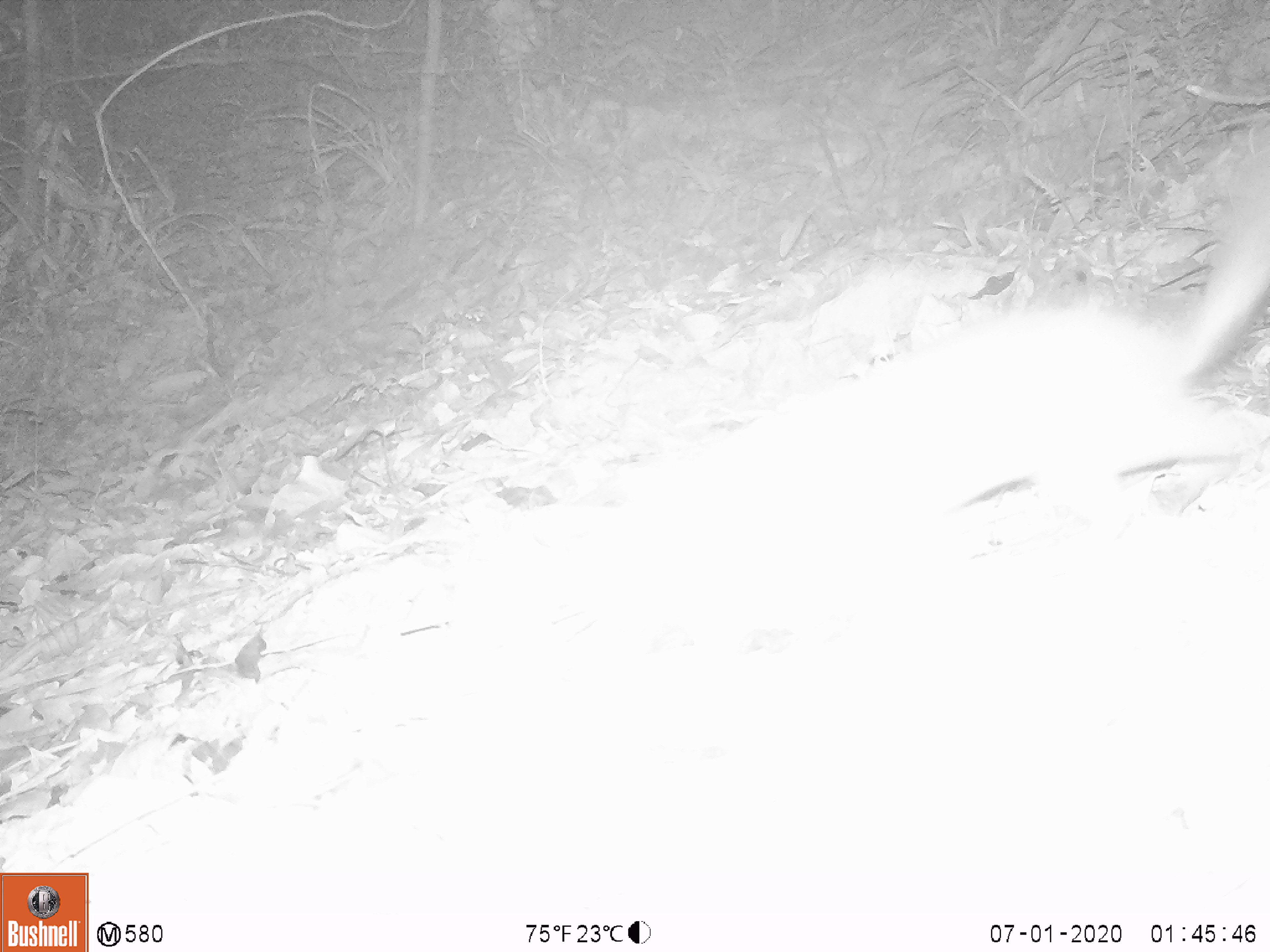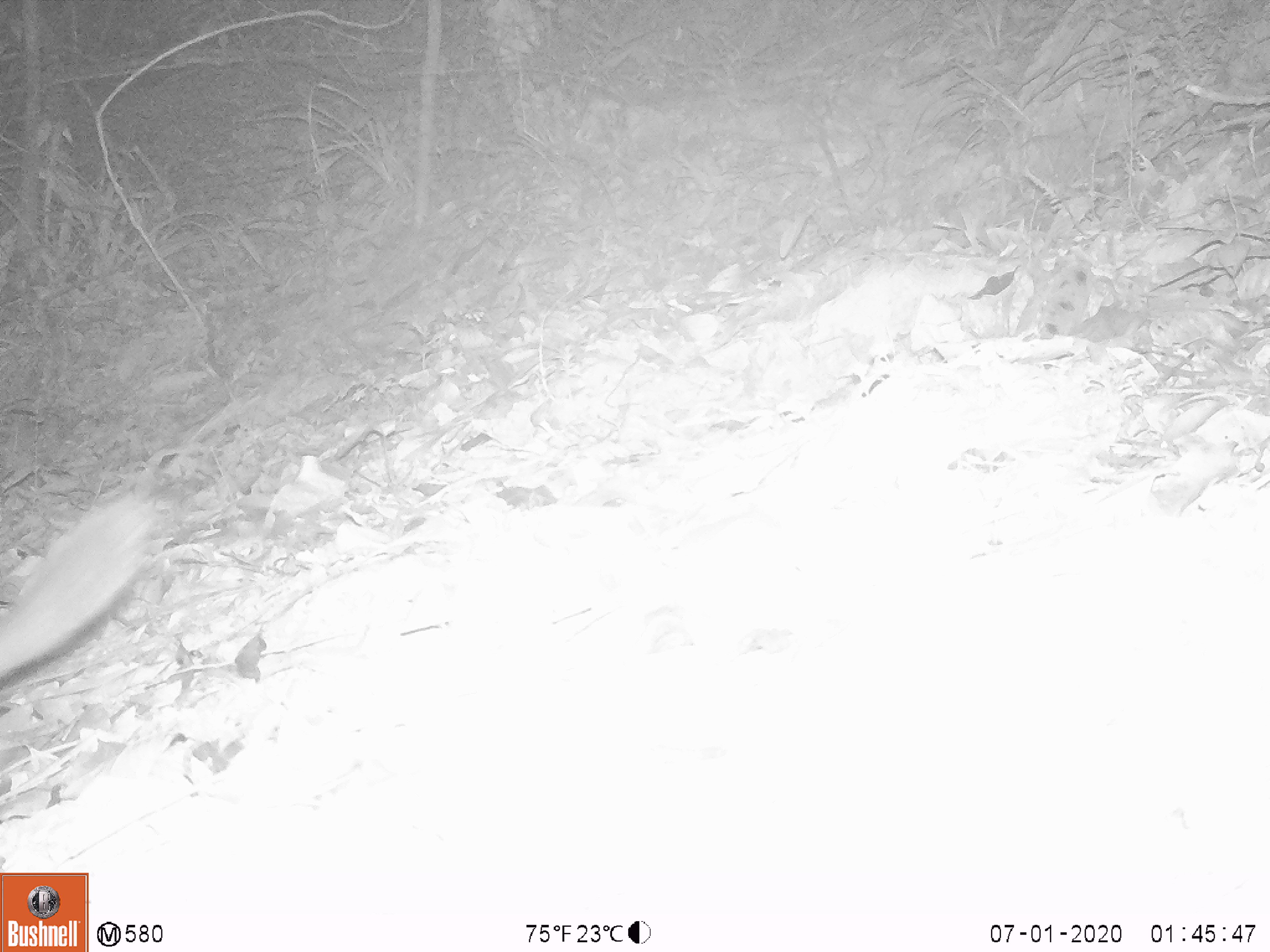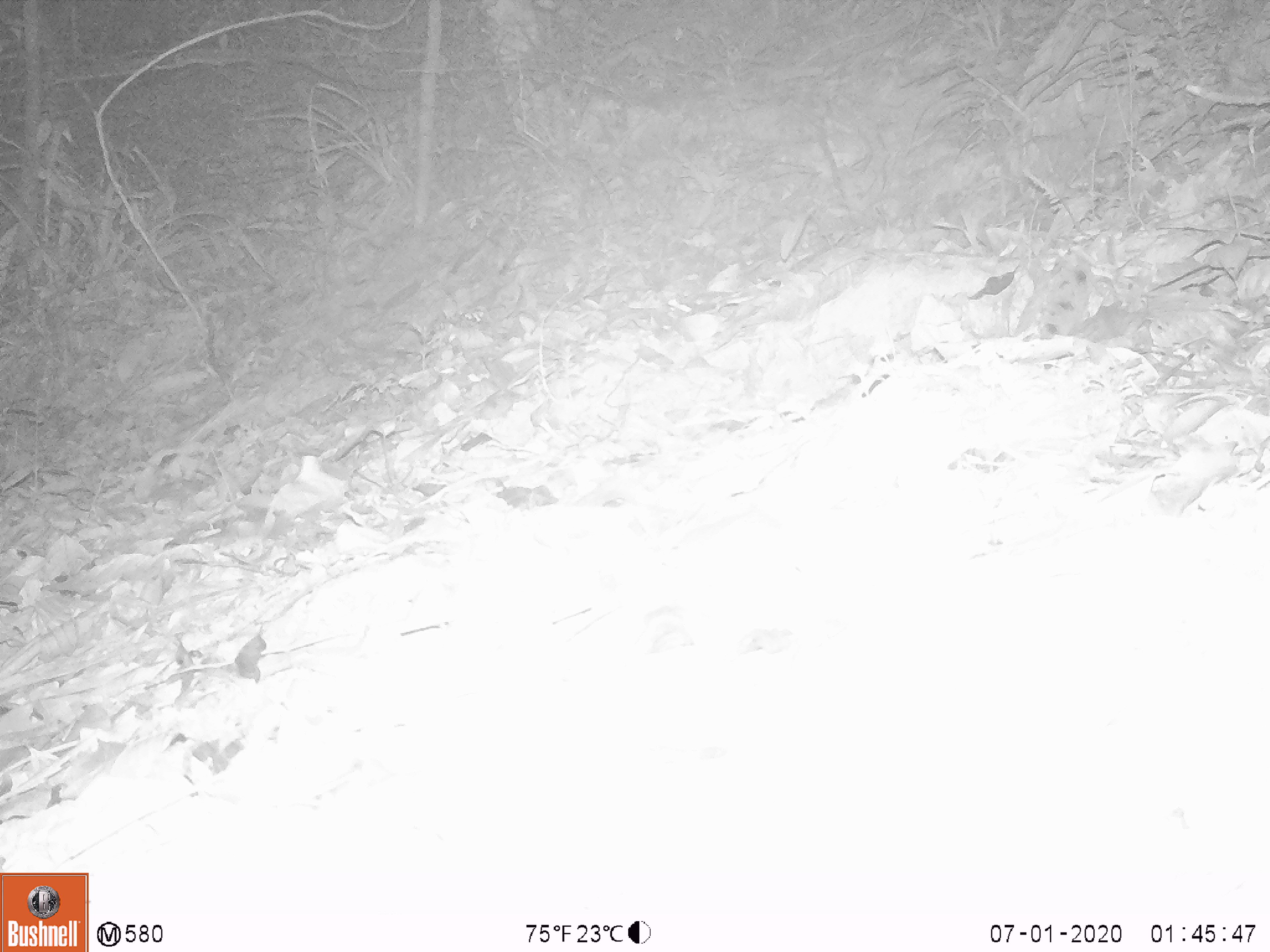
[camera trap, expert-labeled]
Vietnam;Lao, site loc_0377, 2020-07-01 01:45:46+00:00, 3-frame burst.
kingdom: Animalia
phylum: Chordata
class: Mammalia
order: Carnivora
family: Mustelidae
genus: Melogale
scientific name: Melogale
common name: ferret badger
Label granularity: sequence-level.